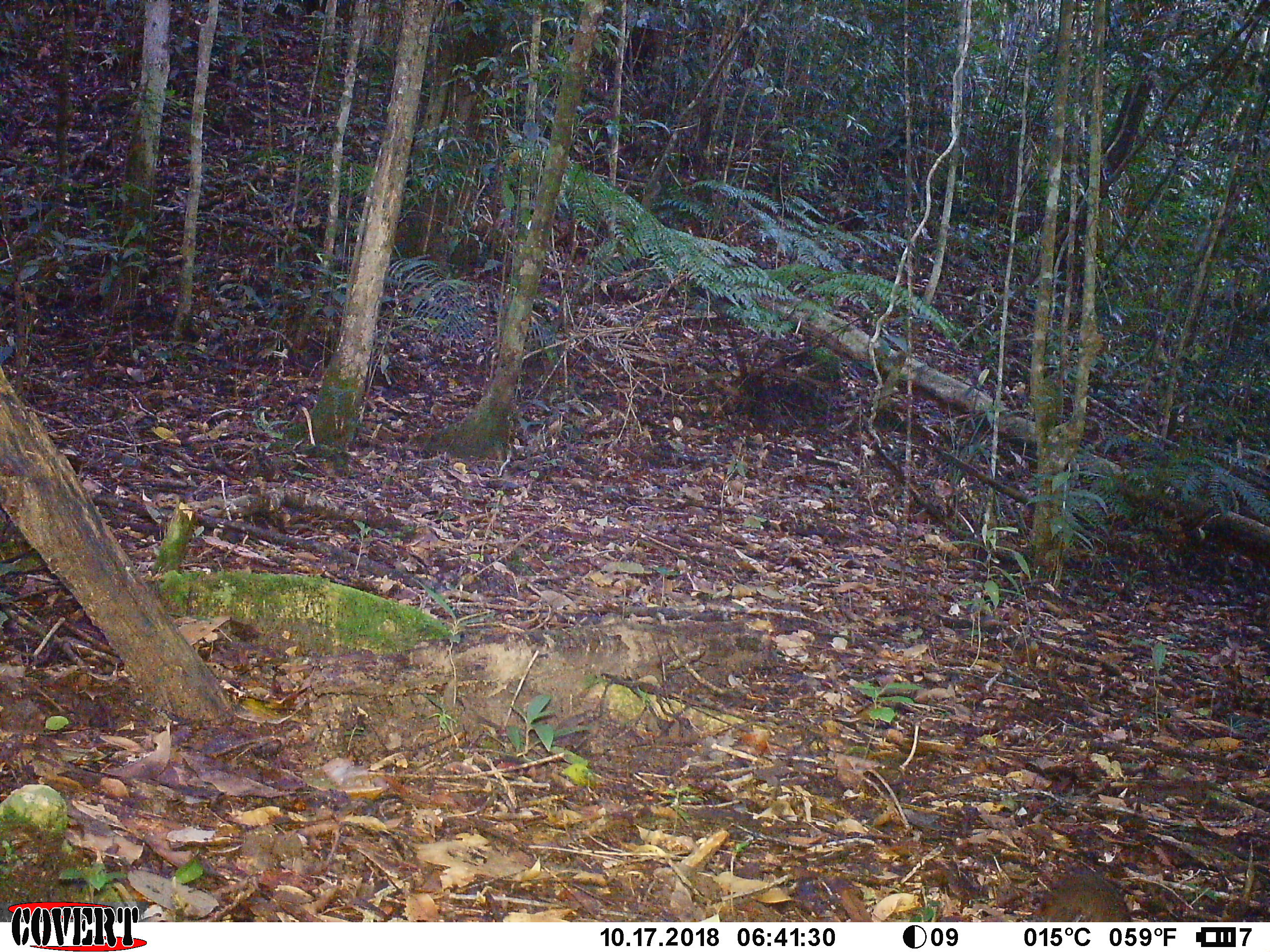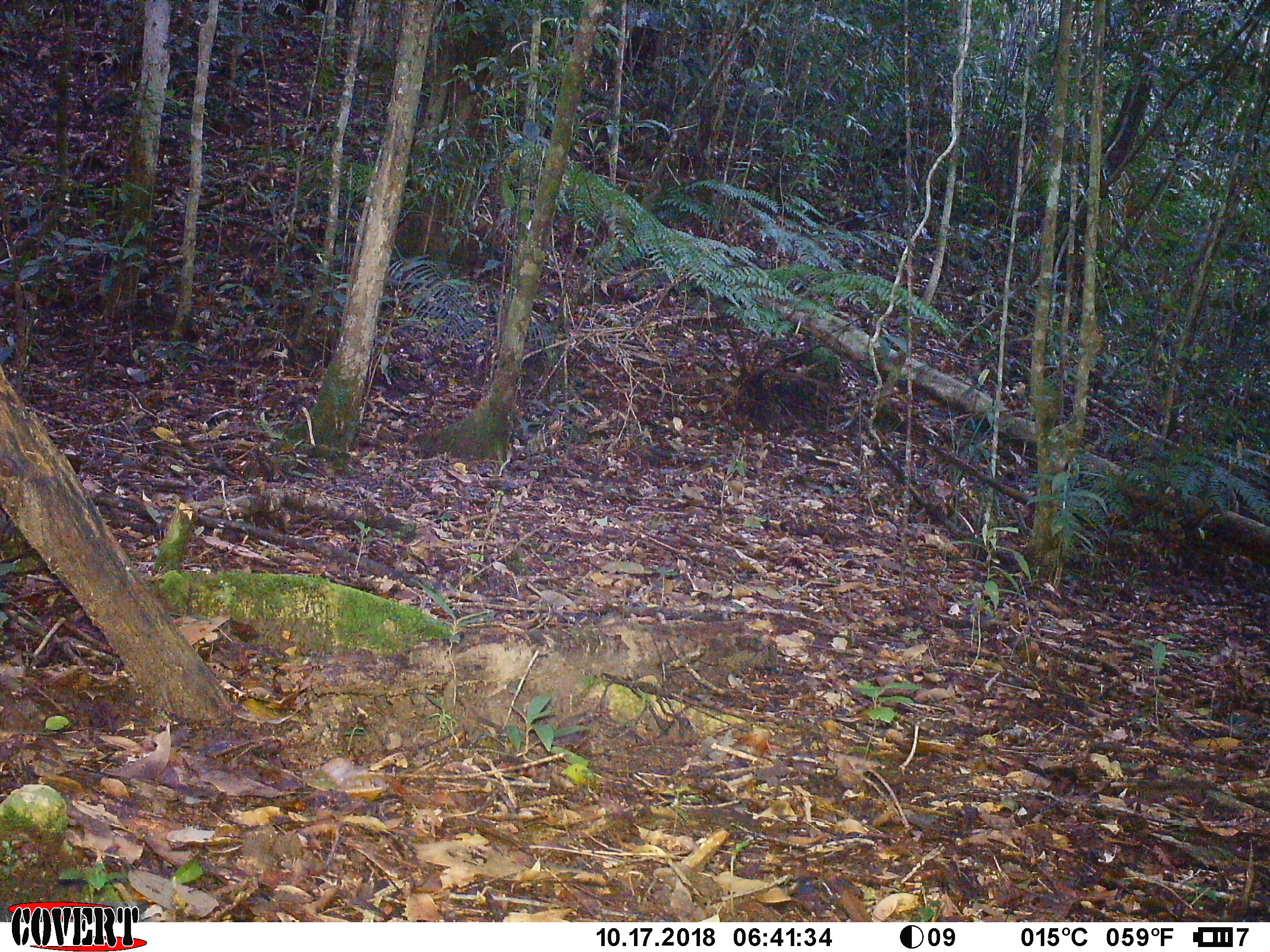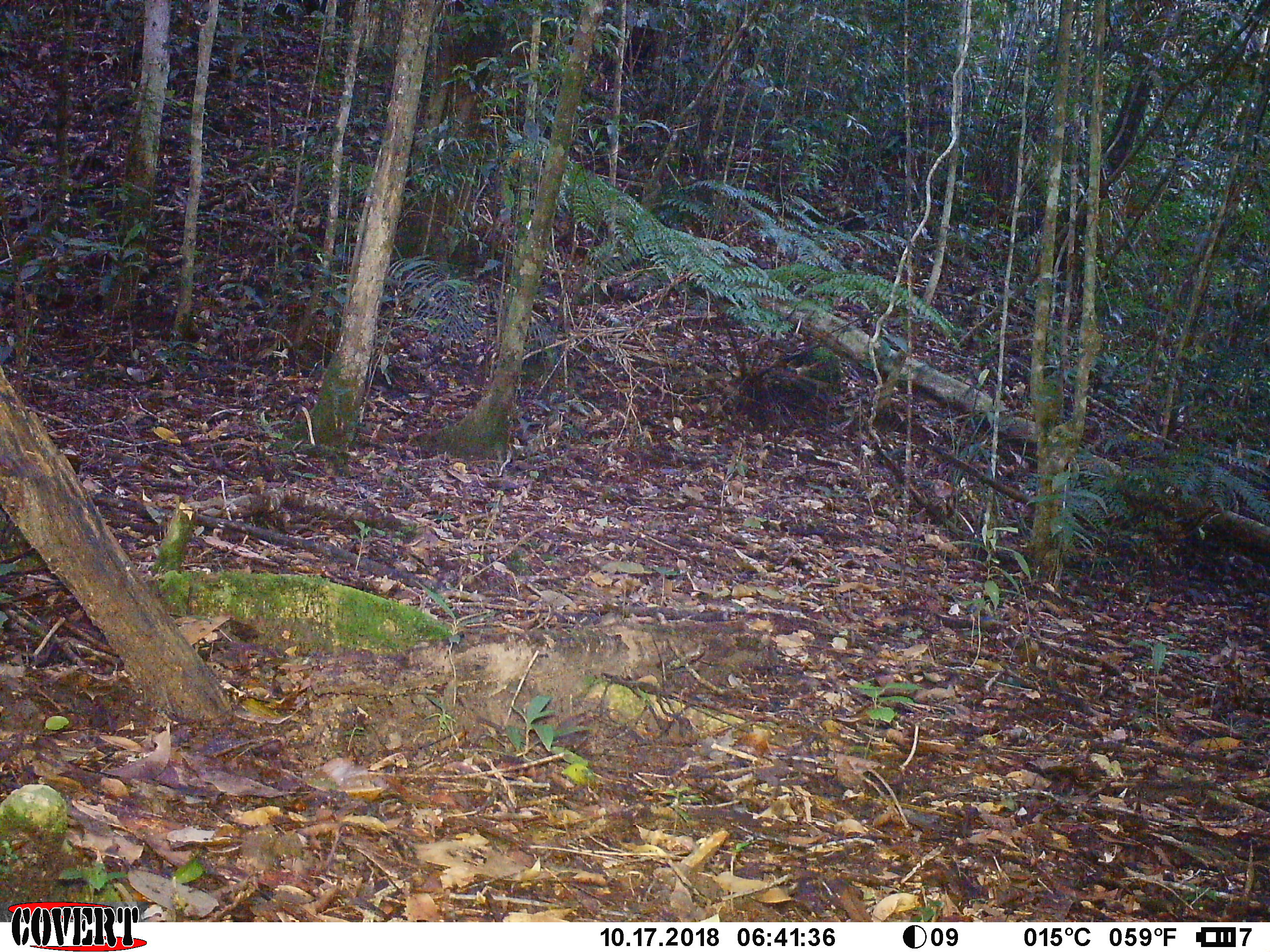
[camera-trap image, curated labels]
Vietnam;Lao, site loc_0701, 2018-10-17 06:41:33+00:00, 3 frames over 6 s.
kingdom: Animalia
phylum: Chordata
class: Aves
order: Galliformes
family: Phasianidae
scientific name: Phasianidae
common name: partridge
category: unidentified partridge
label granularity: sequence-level